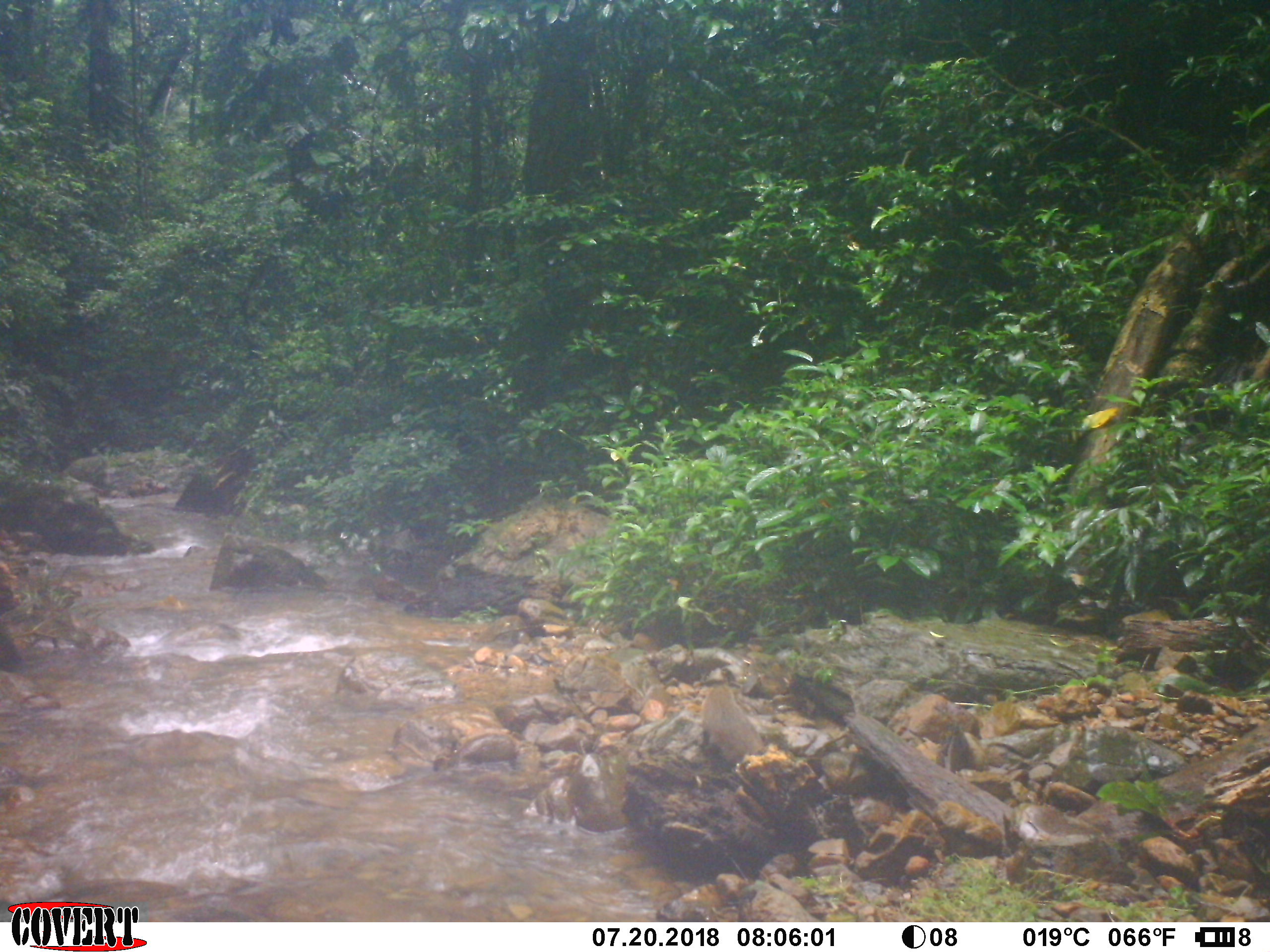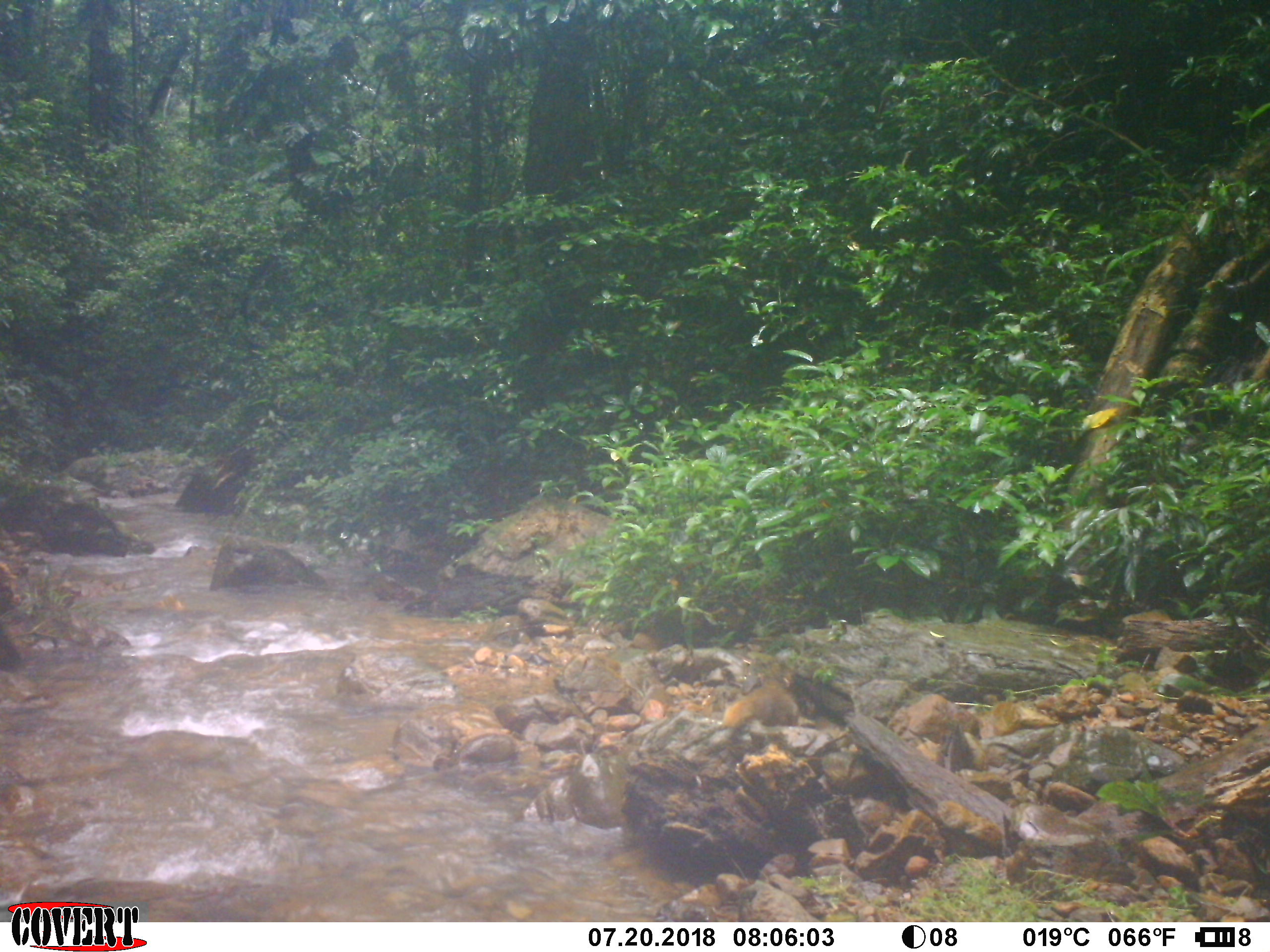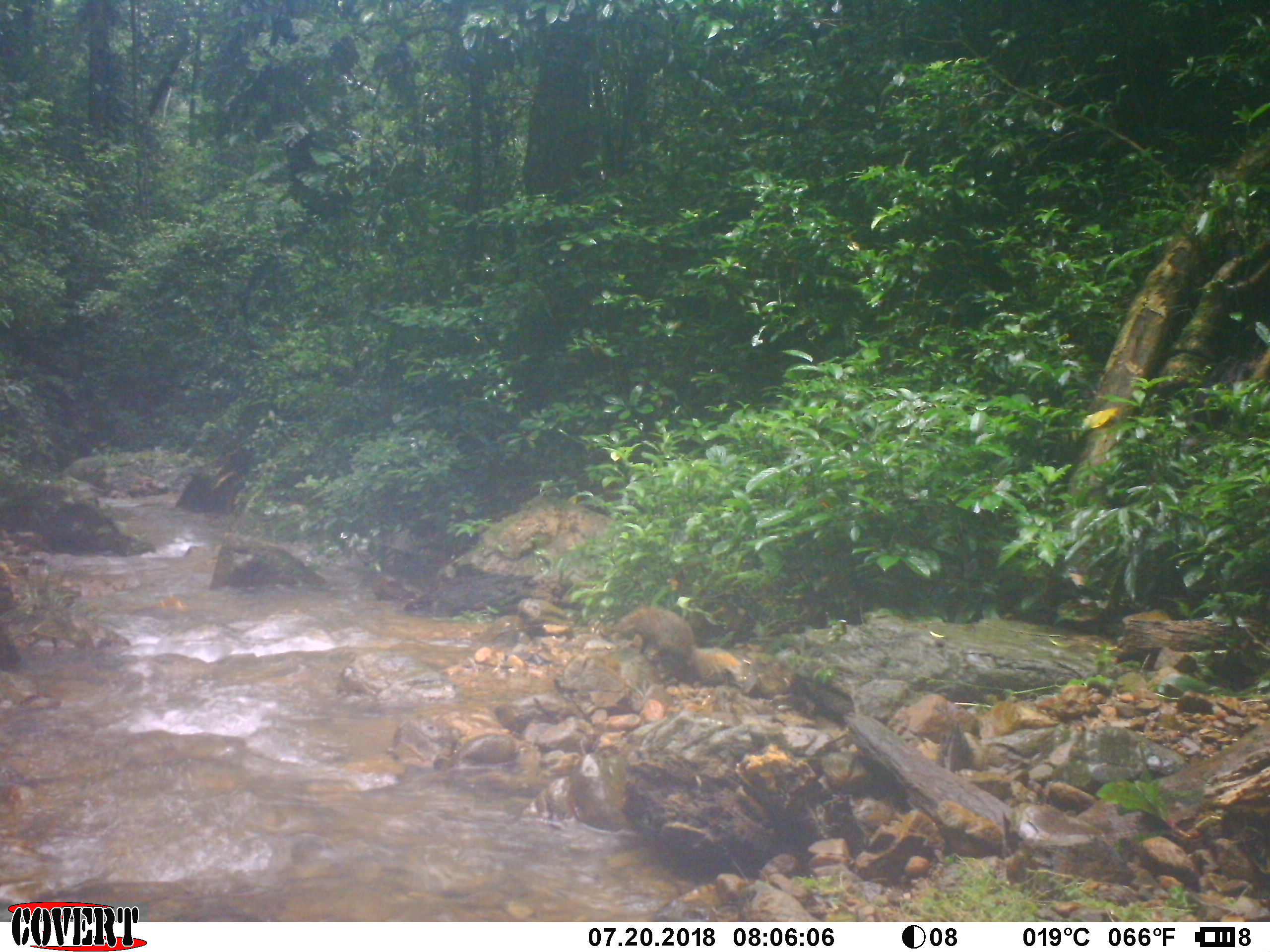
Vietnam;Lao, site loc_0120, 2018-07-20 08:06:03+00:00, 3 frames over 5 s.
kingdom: Animalia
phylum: Chordata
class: Mammalia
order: Carnivora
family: Herpestidae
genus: Urva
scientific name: Urva urva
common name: crab-eating mongoose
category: crab eating mongoose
Crab eating mongoose (crab-eating mongoose) (Urva urva). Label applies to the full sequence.